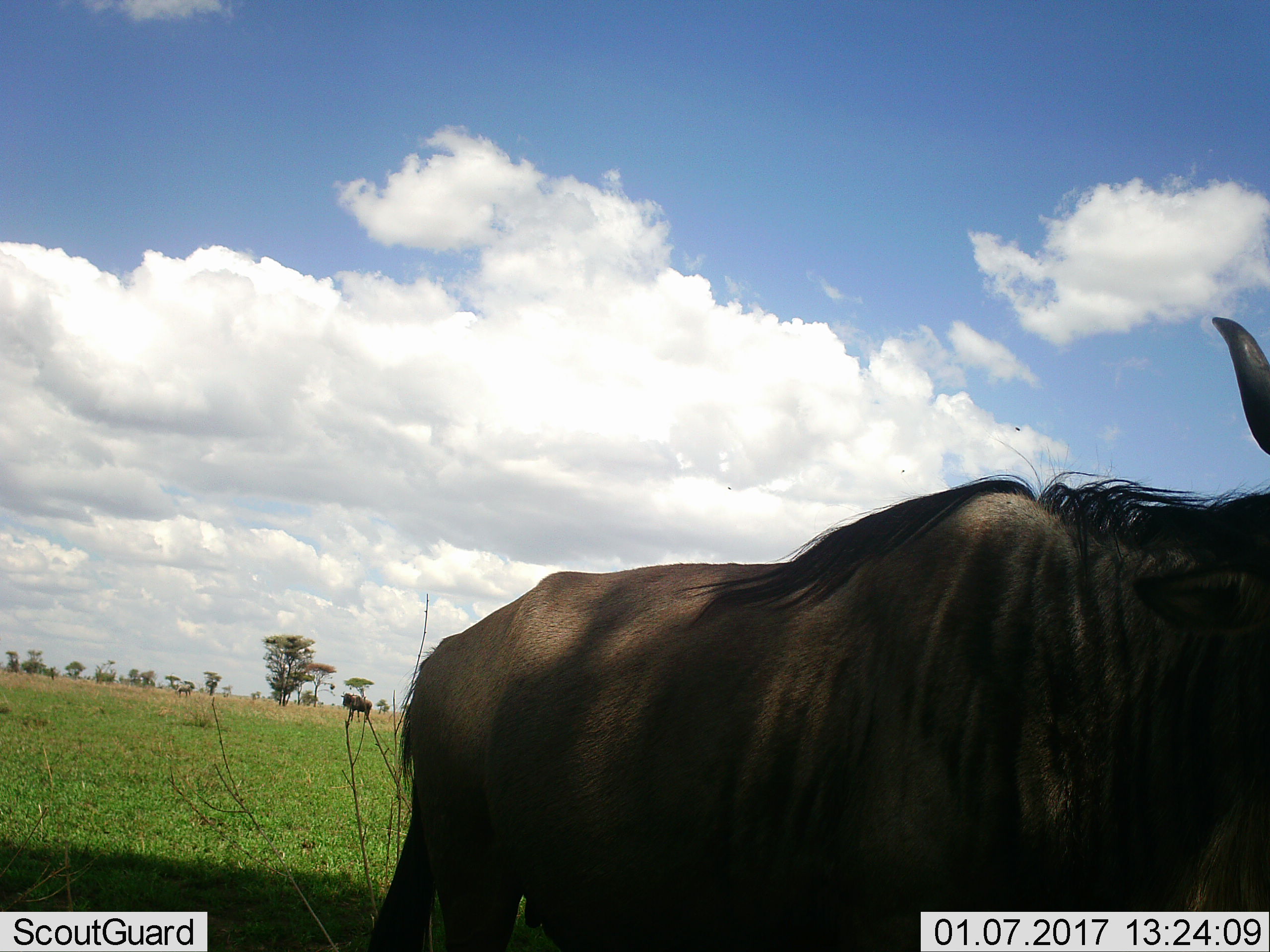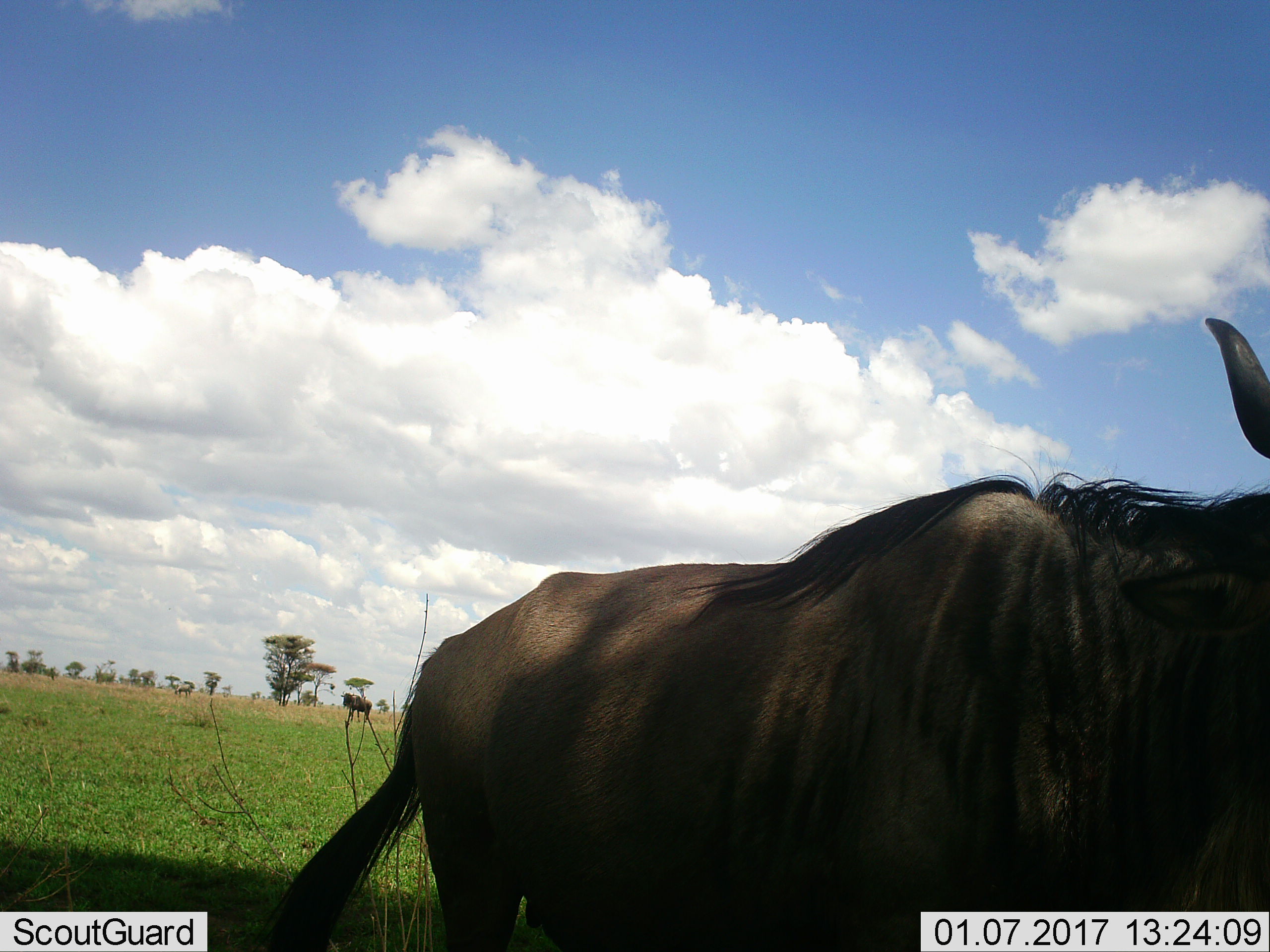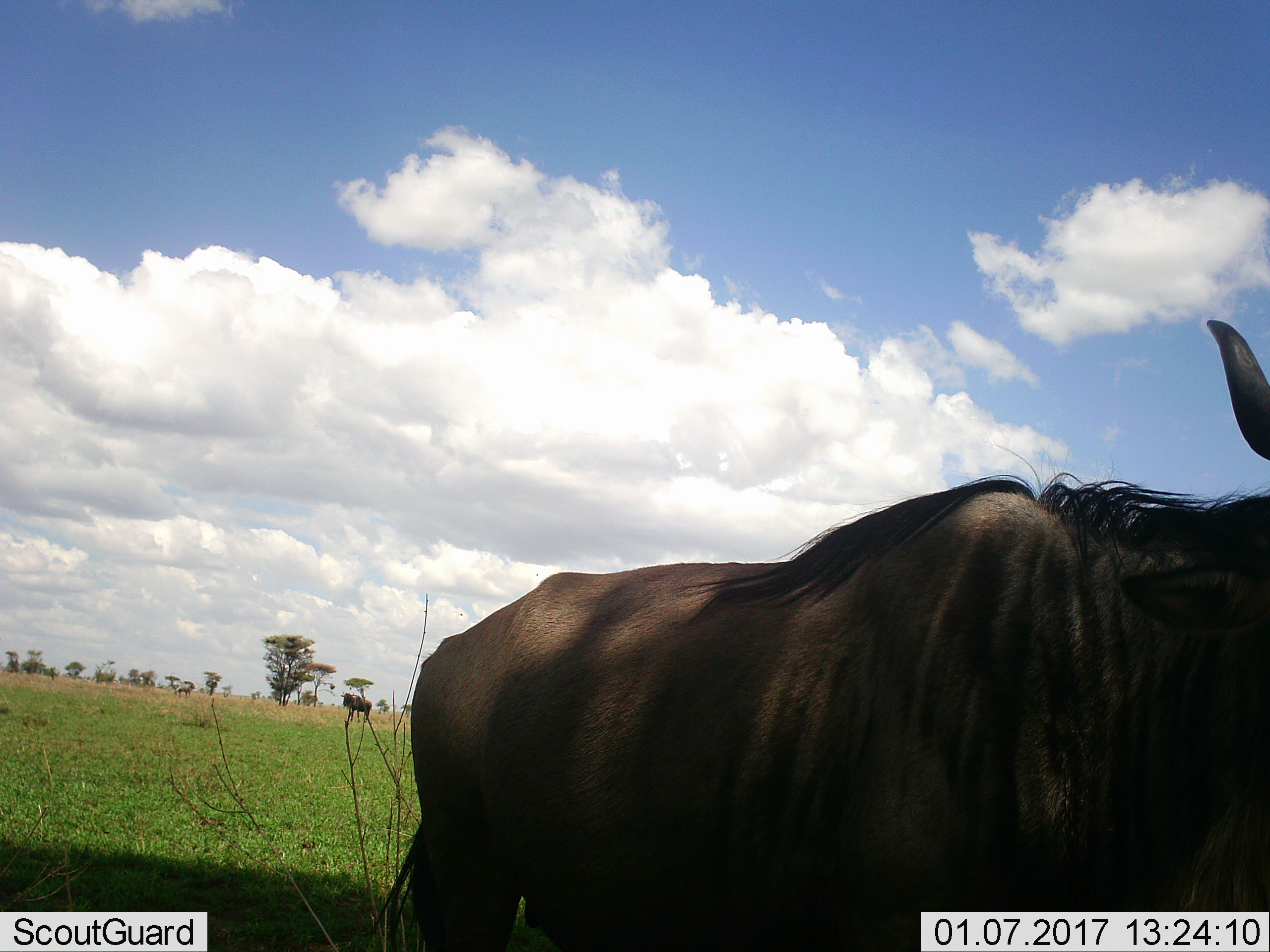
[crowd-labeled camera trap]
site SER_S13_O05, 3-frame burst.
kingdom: Animalia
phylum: Chordata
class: Mammalia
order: Artiodactyla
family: Bovidae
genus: Connochaetes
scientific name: Connochaetes taurinus taurinus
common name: blue wildebeest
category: wildebeestblue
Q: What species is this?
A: Wildebeestblue (blue wildebeest) (Connochaetes taurinus taurinus).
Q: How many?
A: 2.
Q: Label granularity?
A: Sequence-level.